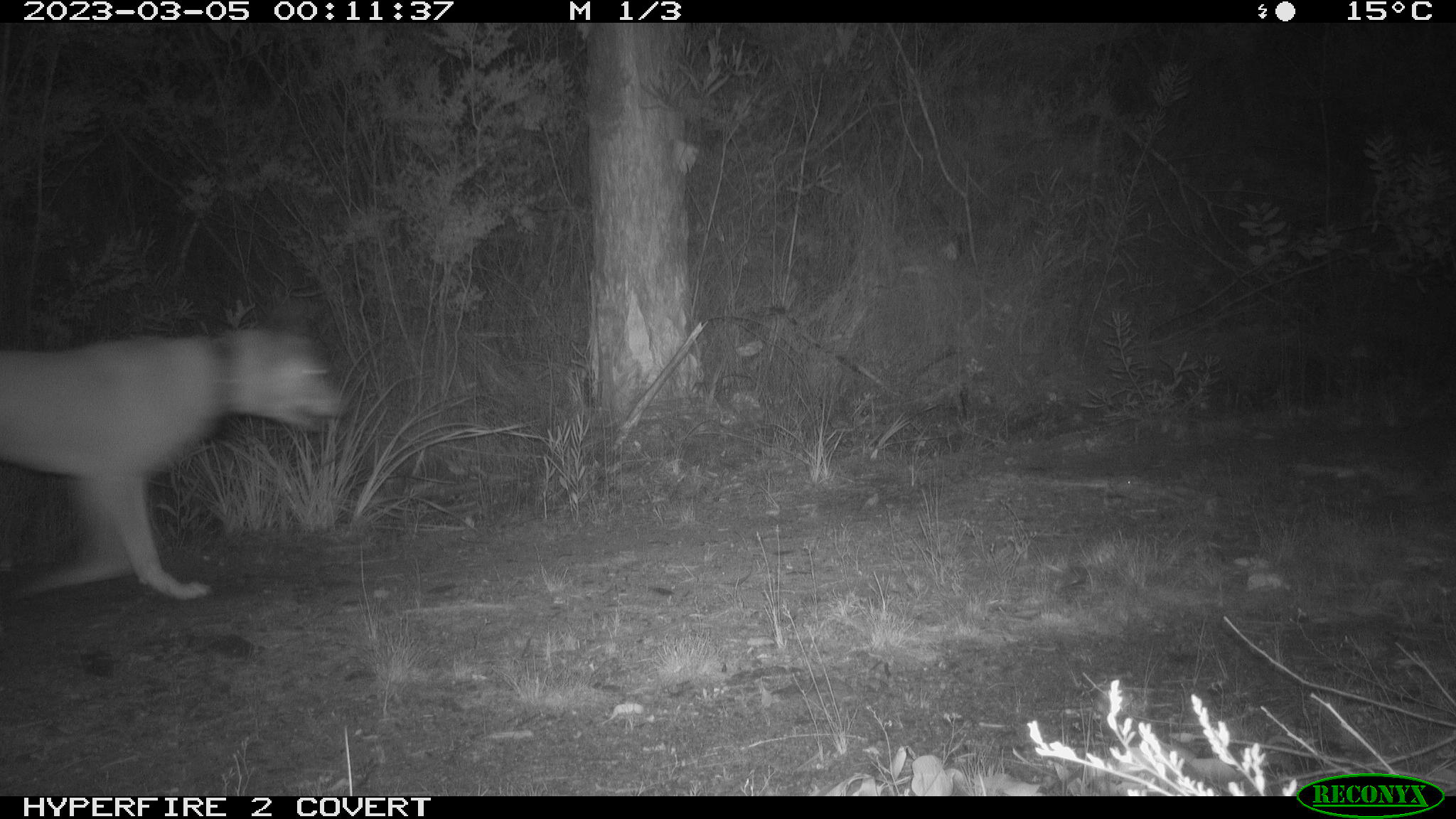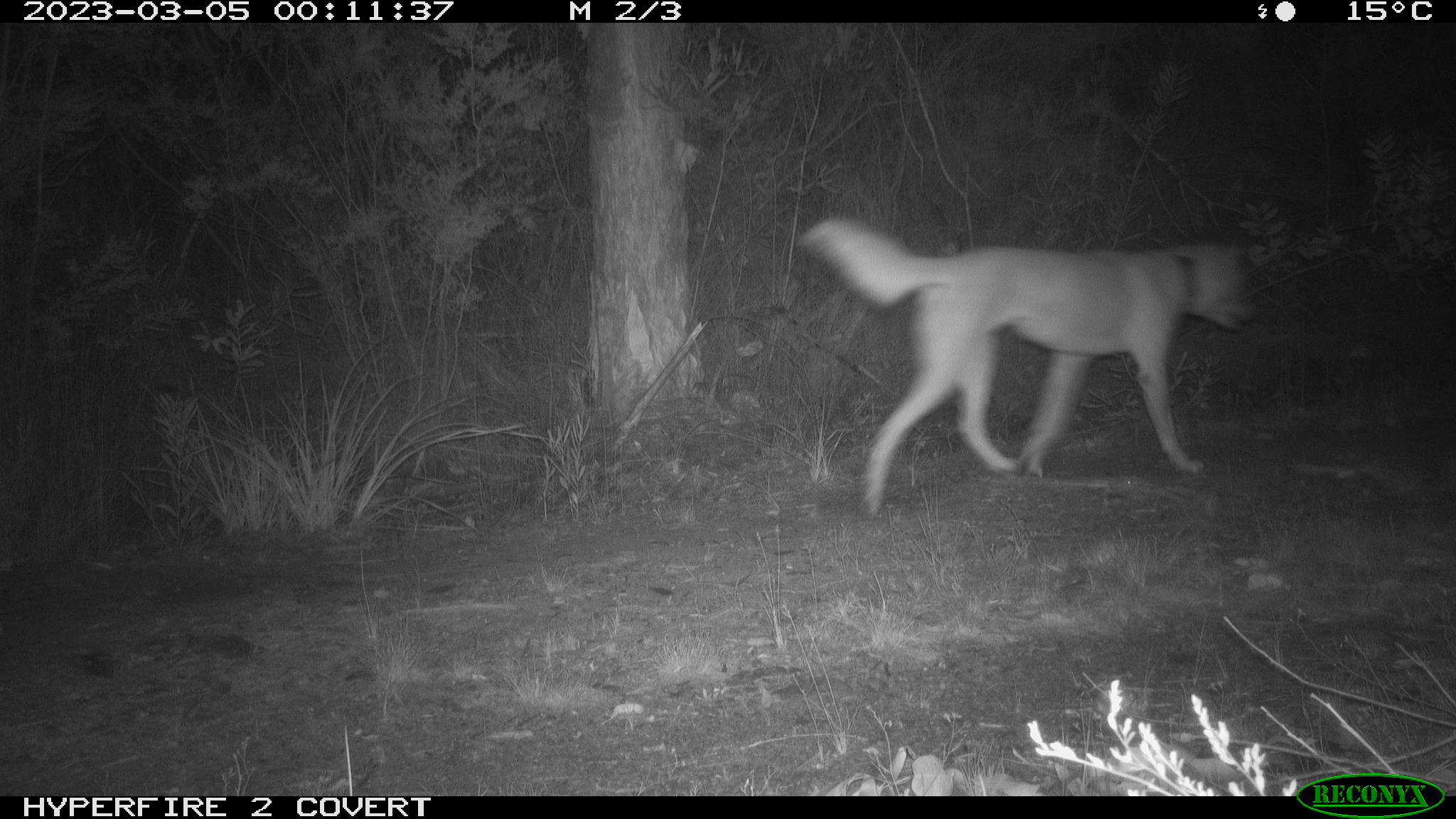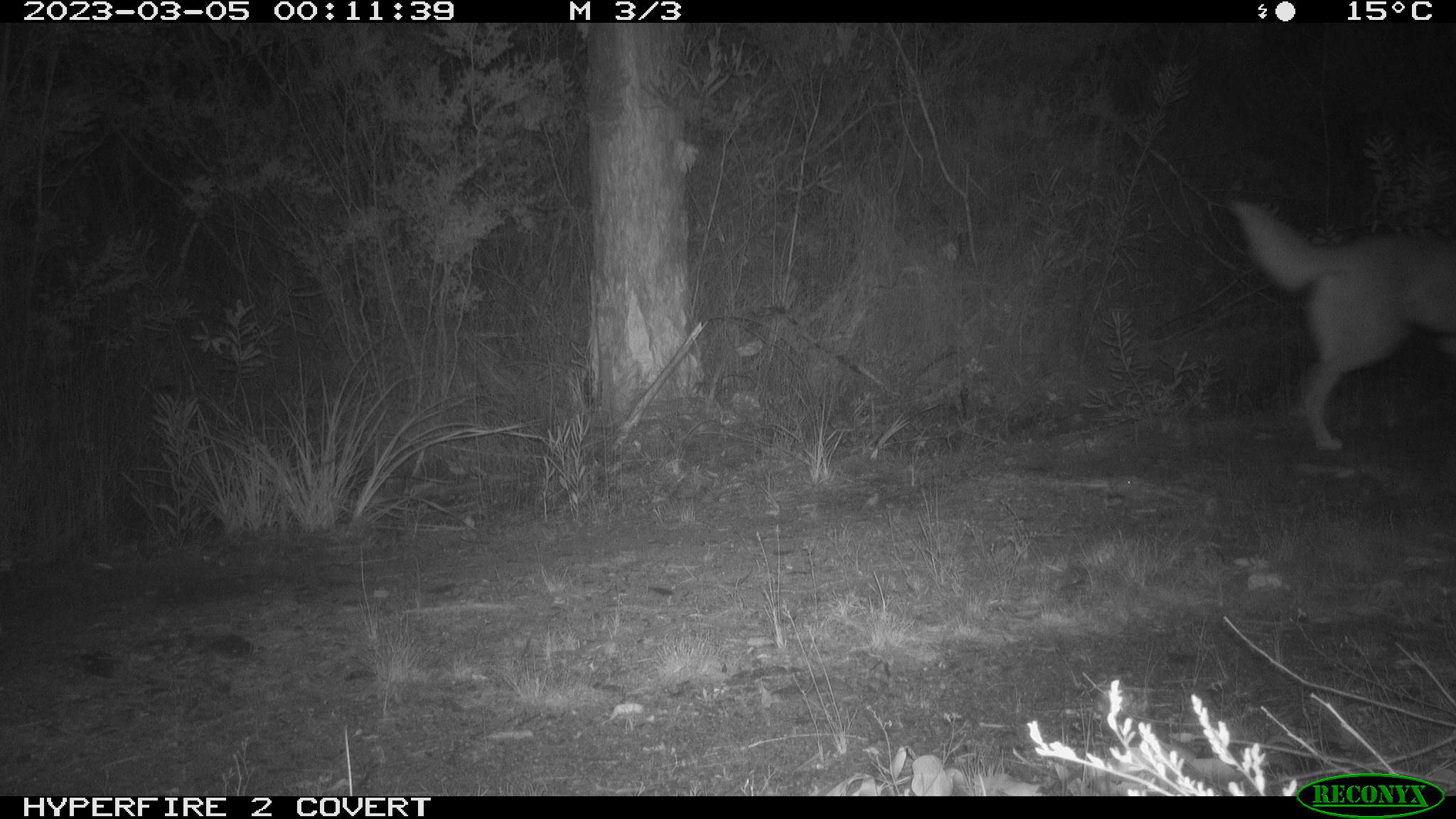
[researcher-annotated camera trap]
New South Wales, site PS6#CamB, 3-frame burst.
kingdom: Animalia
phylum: Chordata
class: Mammalia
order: Carnivora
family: Canidae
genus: Canis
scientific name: Canis familiaris dingo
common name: dingo